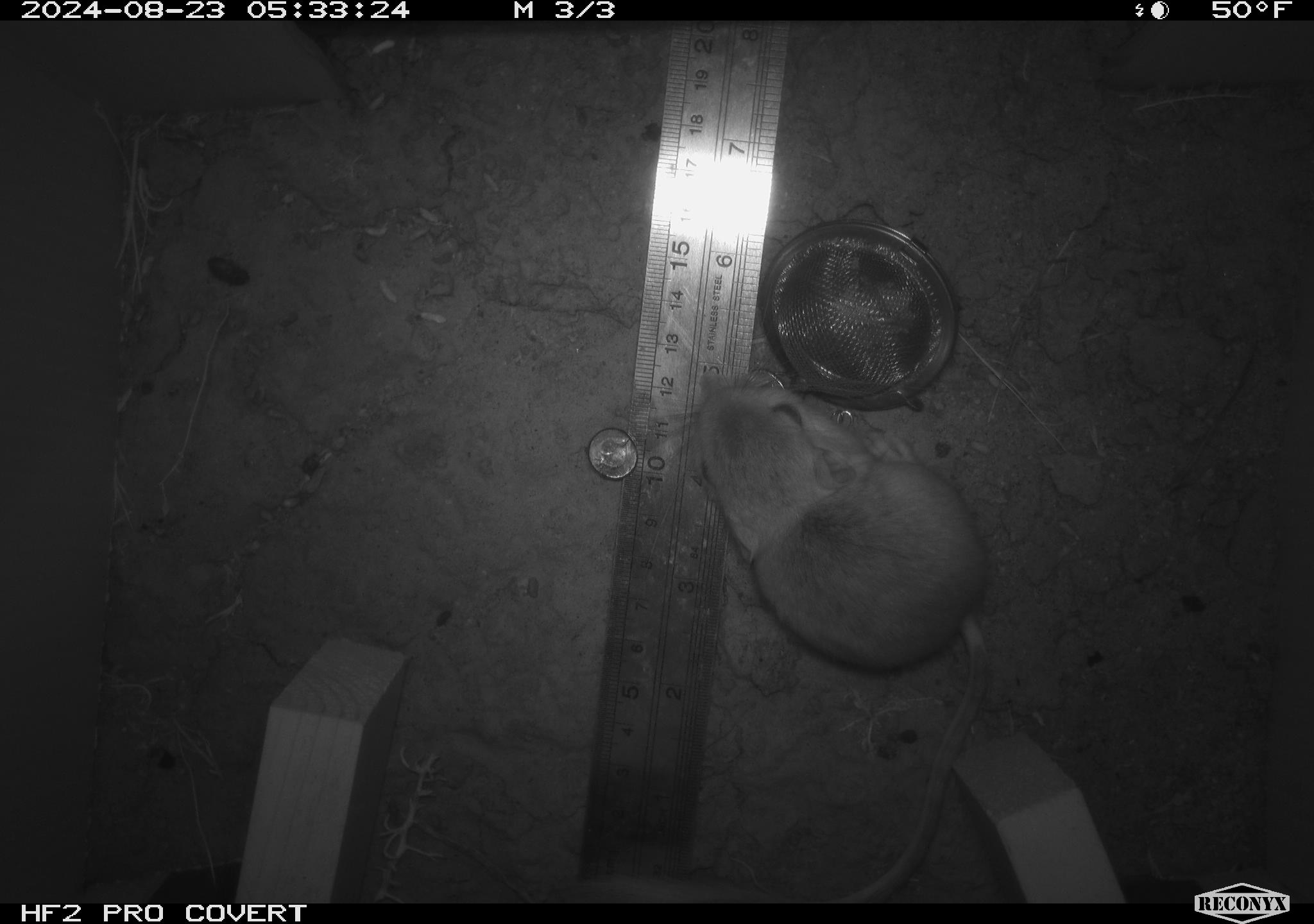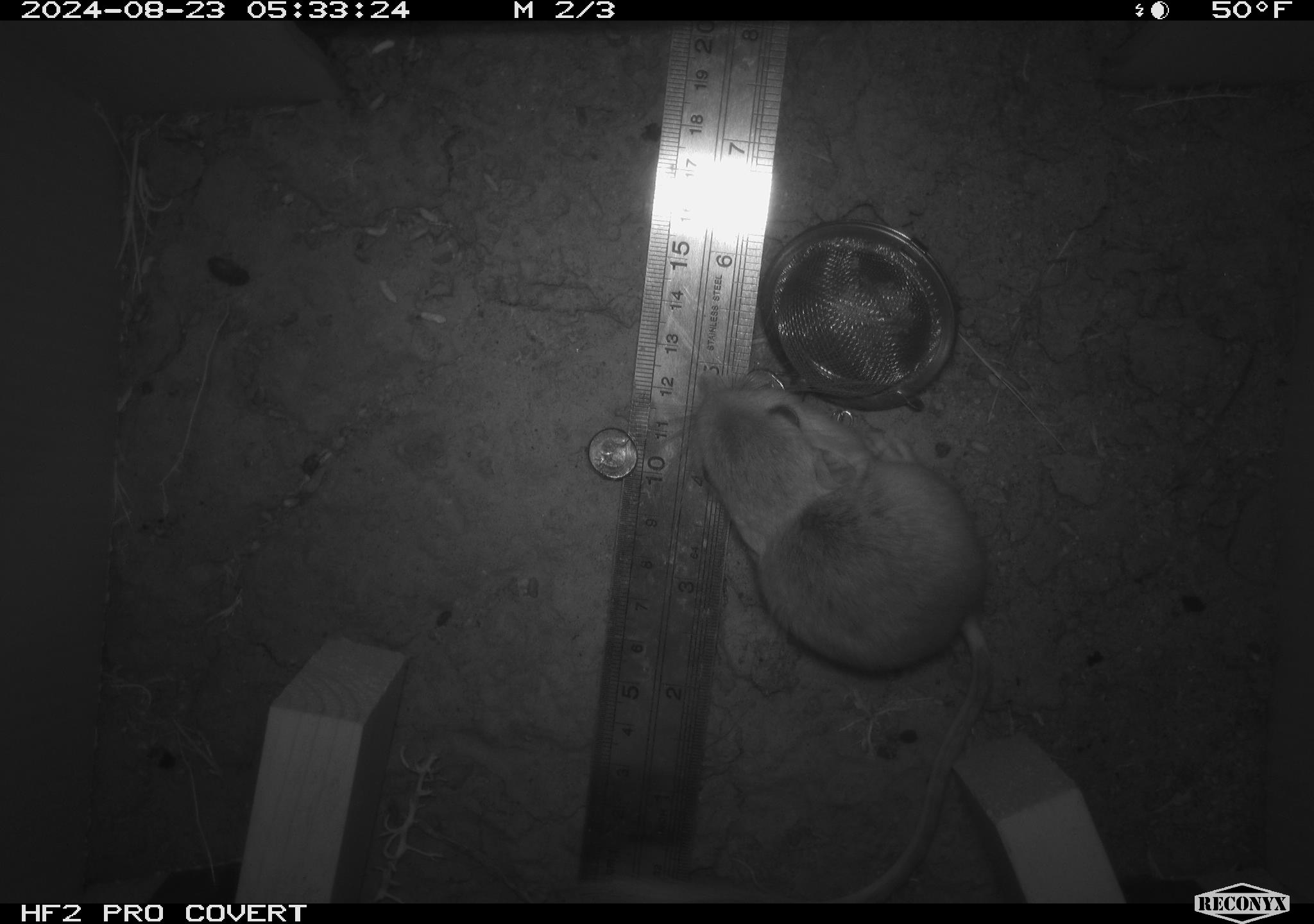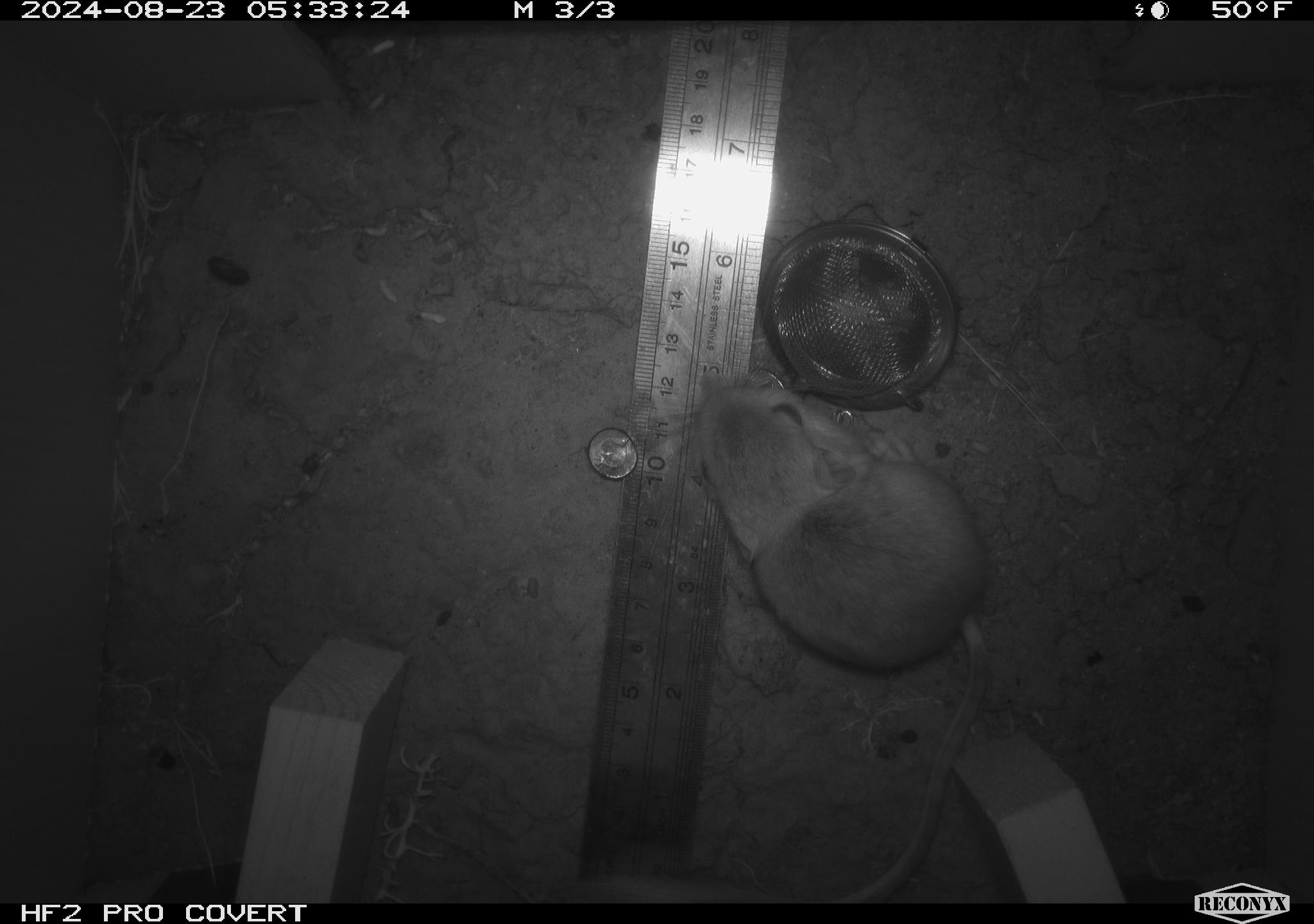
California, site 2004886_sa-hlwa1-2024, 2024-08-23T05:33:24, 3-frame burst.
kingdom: Animalia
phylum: Chordata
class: Mammalia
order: Rodentia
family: Heteromyidae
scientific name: Heteromyidae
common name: kangaroo rats and pocket mice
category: heteromyidae family